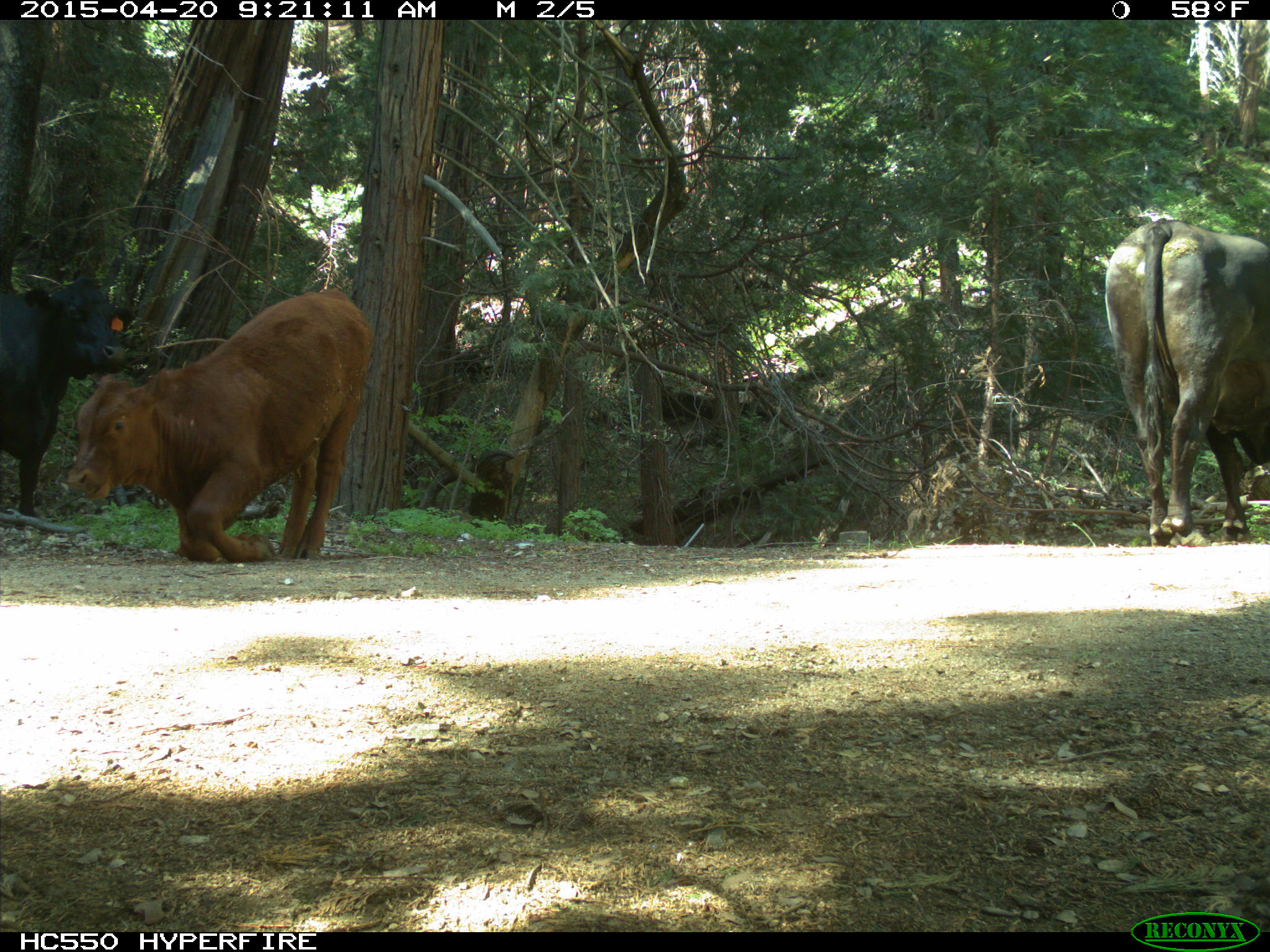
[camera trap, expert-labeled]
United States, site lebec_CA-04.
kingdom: Animalia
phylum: Chordata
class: Mammalia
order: Artiodactyla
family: Bovidae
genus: Bos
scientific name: Bos taurus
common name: domestic cow